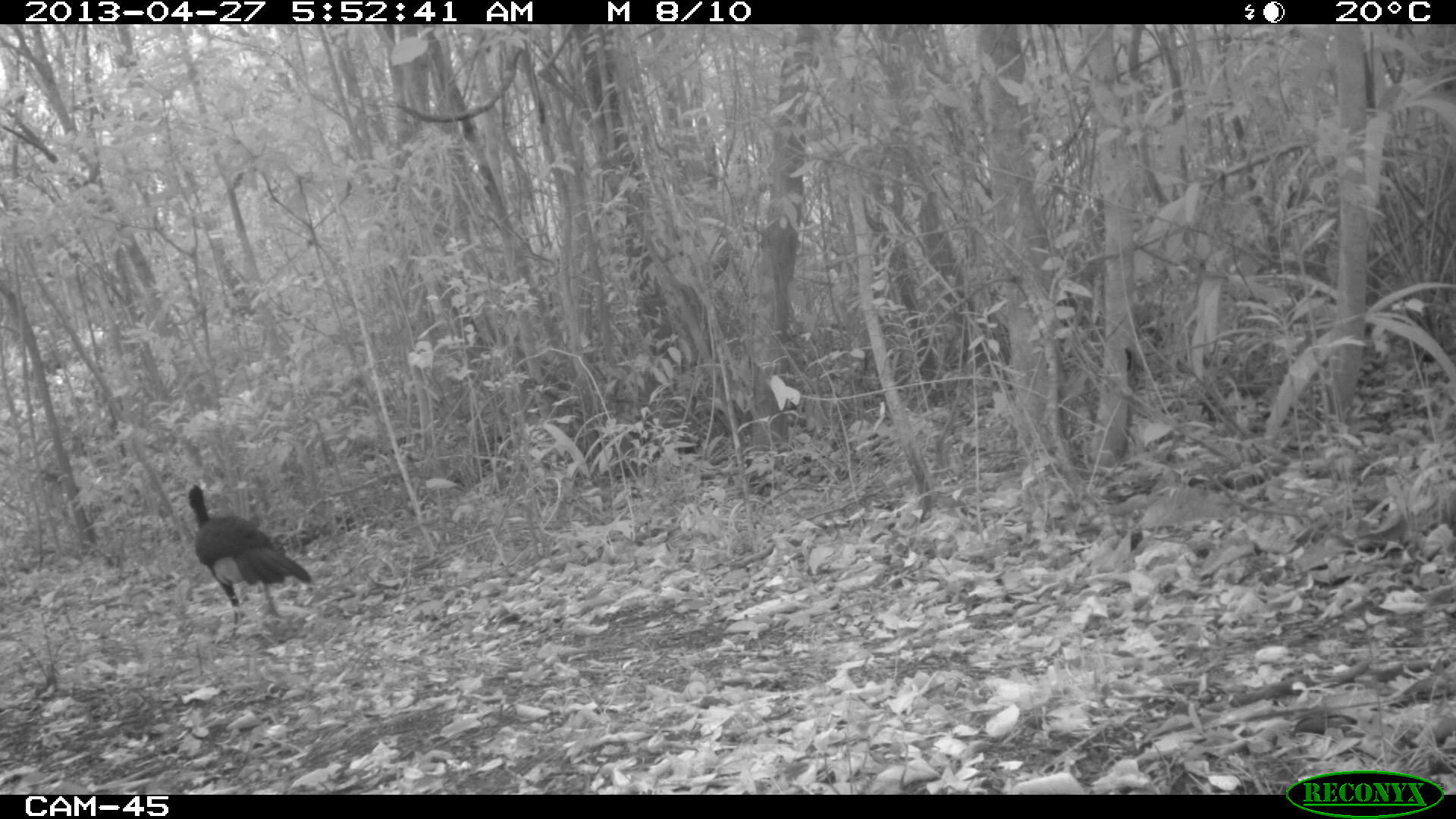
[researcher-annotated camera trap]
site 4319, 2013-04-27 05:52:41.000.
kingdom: Animalia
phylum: Chordata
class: Aves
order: Galliformes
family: Cracidae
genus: Crax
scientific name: Crax rubra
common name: great curassow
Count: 2.